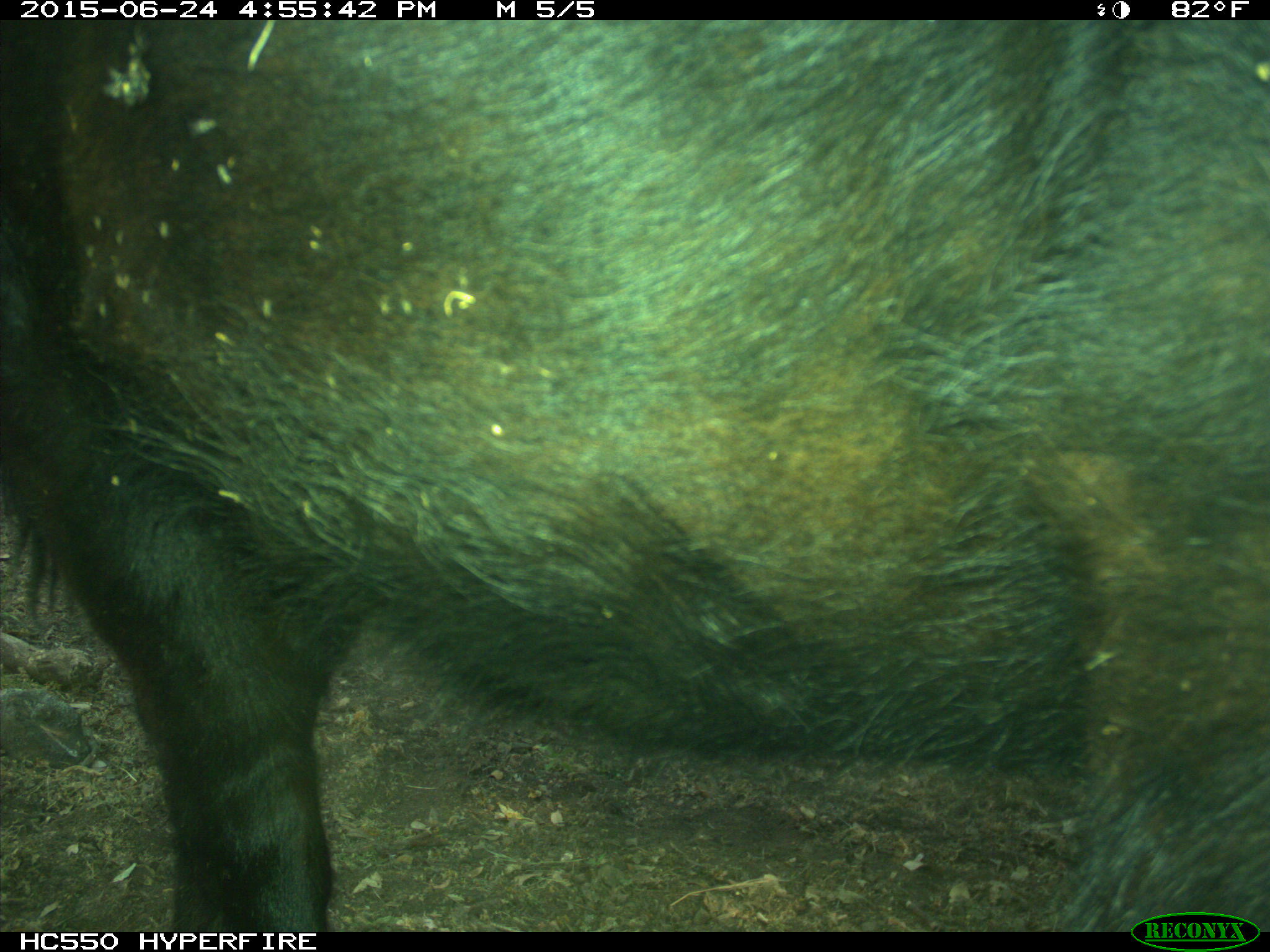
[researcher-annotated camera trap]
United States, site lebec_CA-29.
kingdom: Animalia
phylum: Chordata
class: Mammalia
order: Artiodactyla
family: Bovidae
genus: Bos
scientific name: Bos taurus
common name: domestic cow